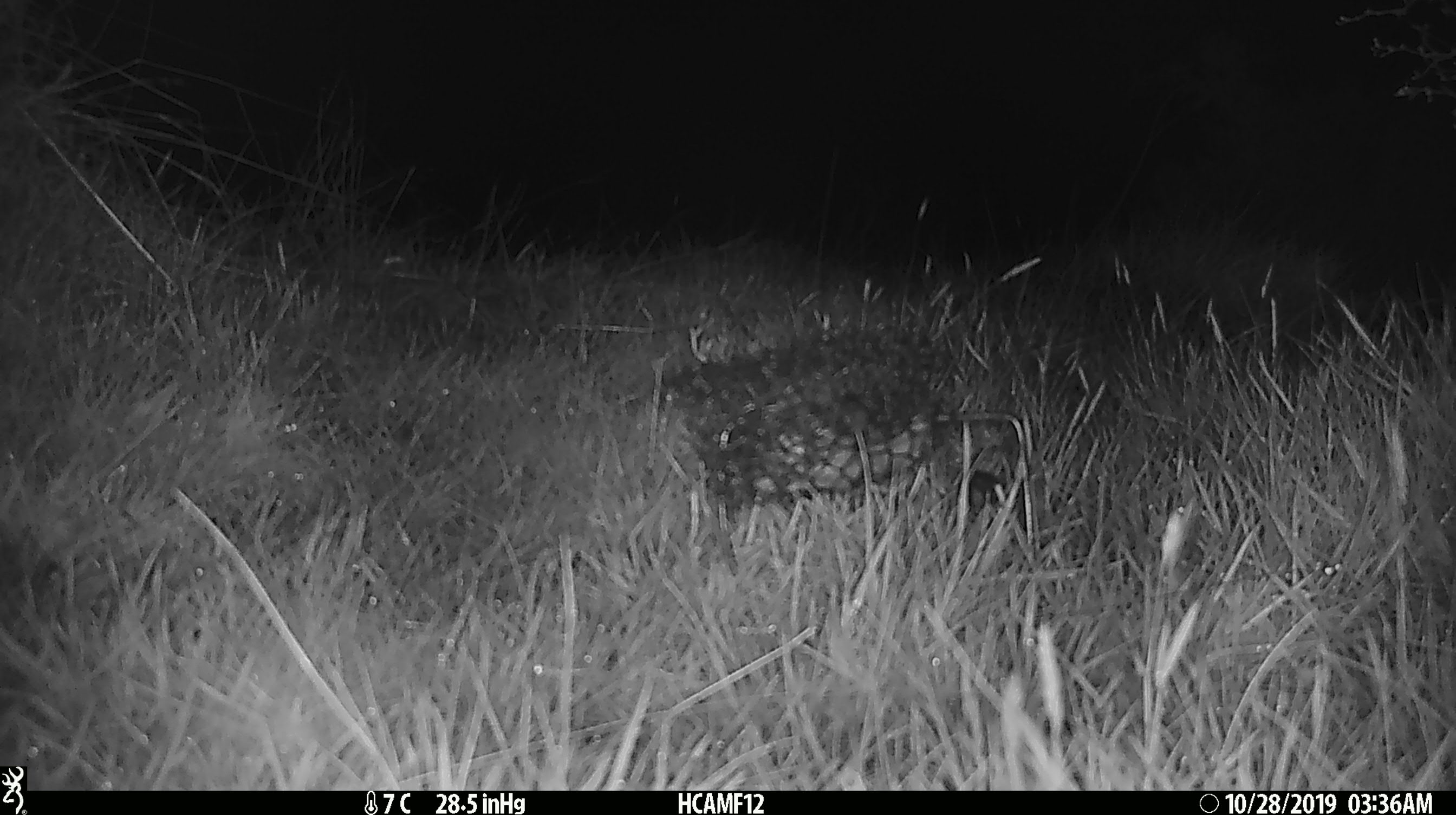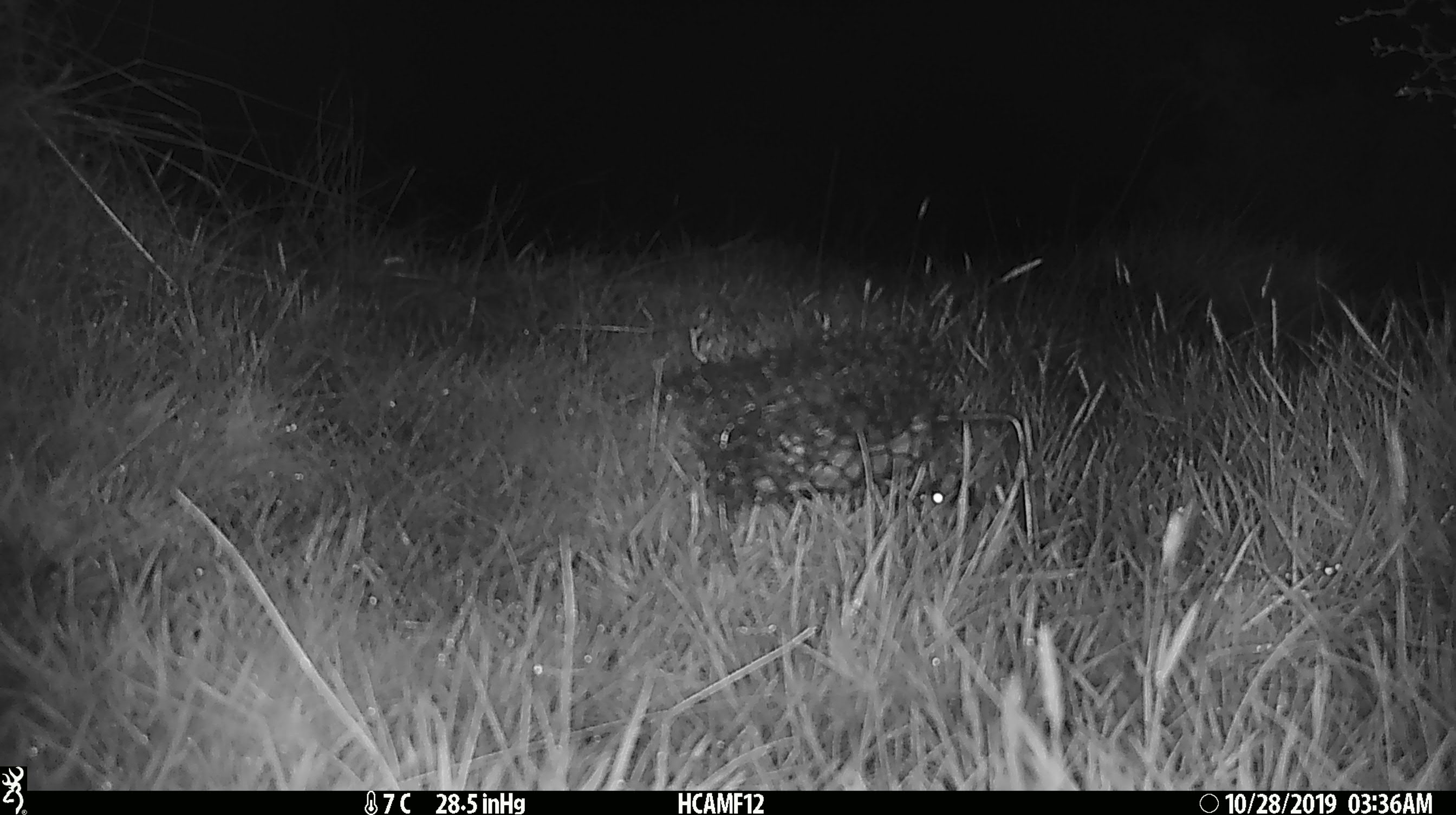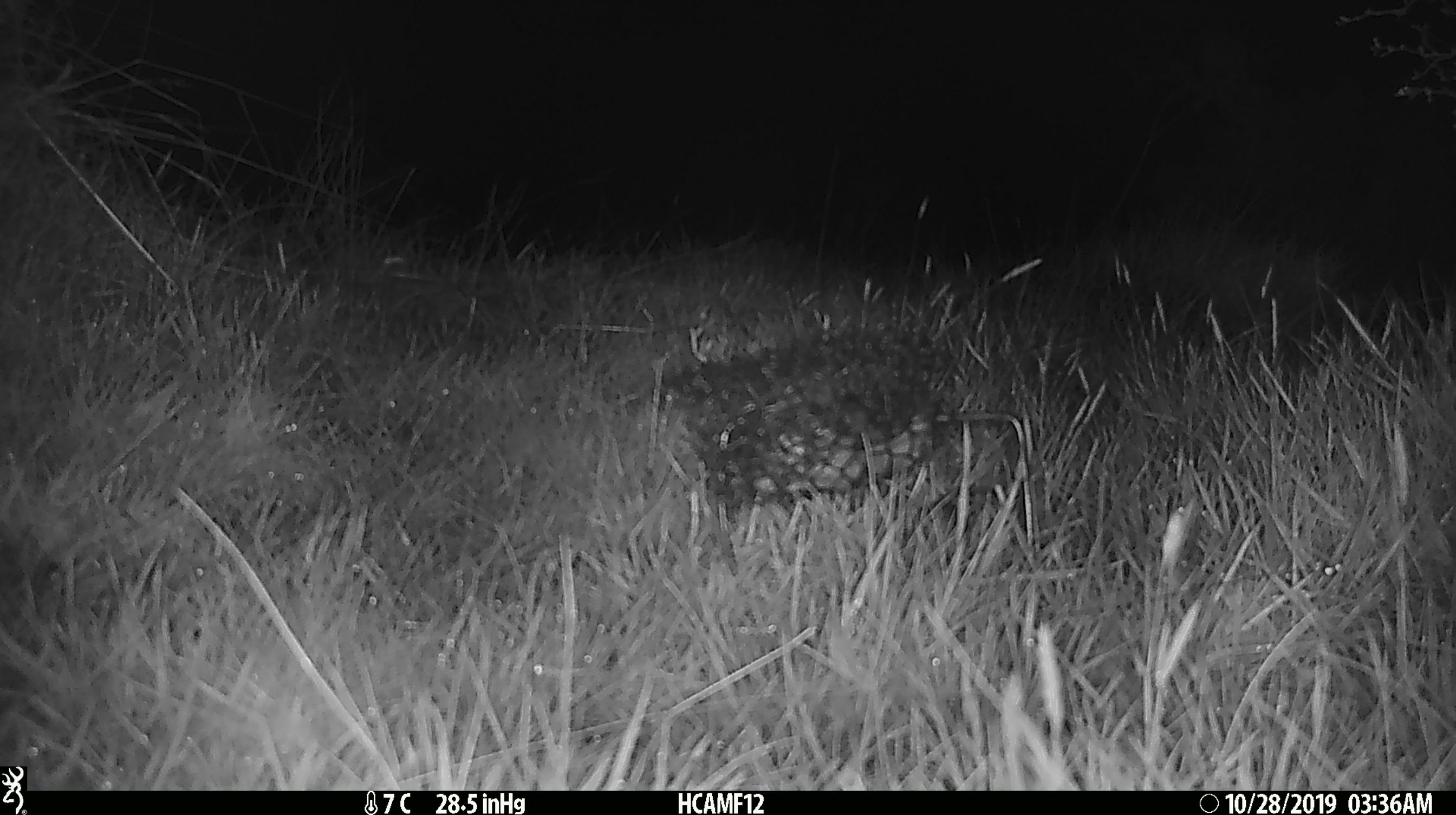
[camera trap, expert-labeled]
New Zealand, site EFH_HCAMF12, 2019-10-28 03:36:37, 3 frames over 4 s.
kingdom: Animalia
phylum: Chordata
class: Mammalia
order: Rodentia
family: Muridae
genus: Mus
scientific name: Mus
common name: mouse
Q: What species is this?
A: Mouse (Mus).